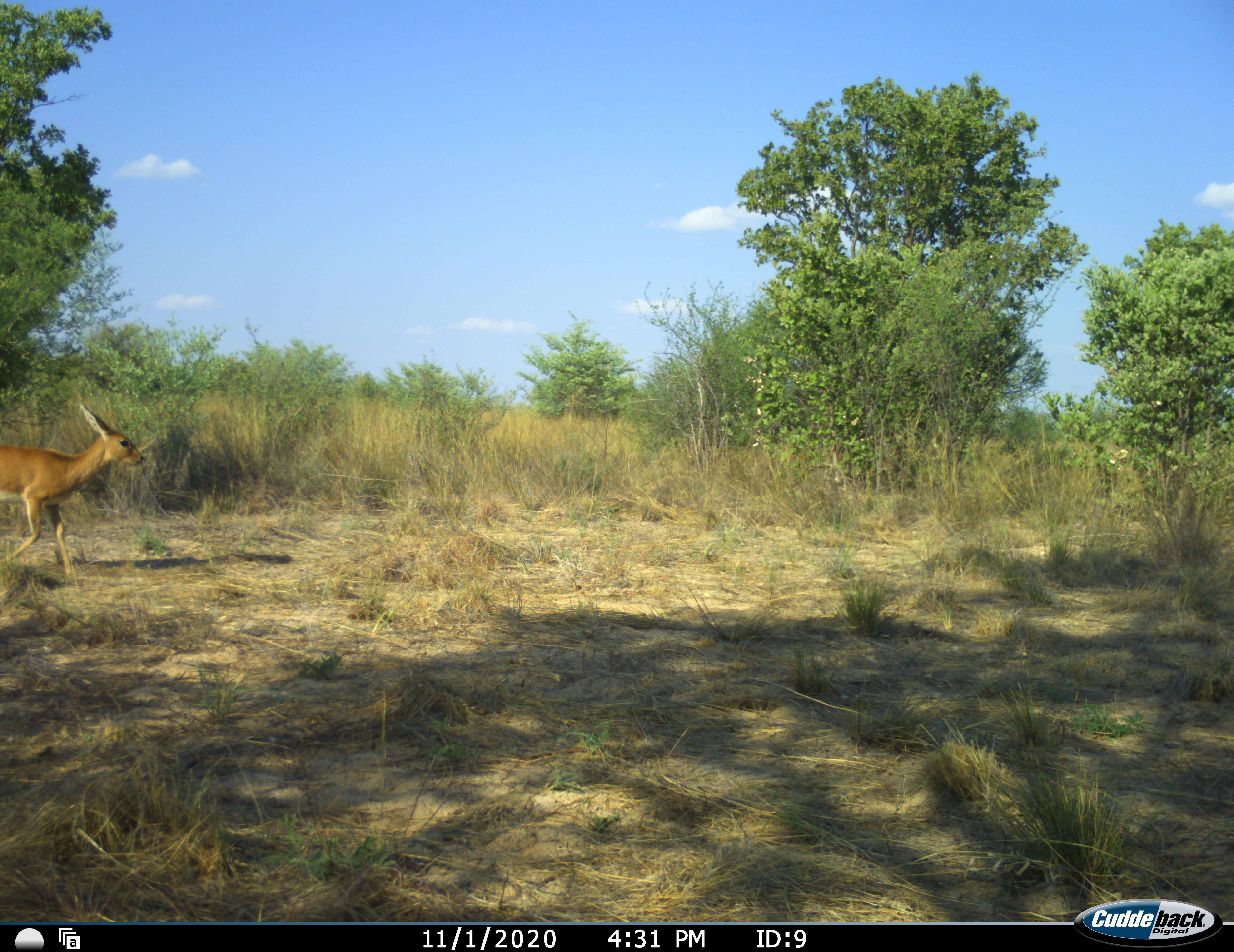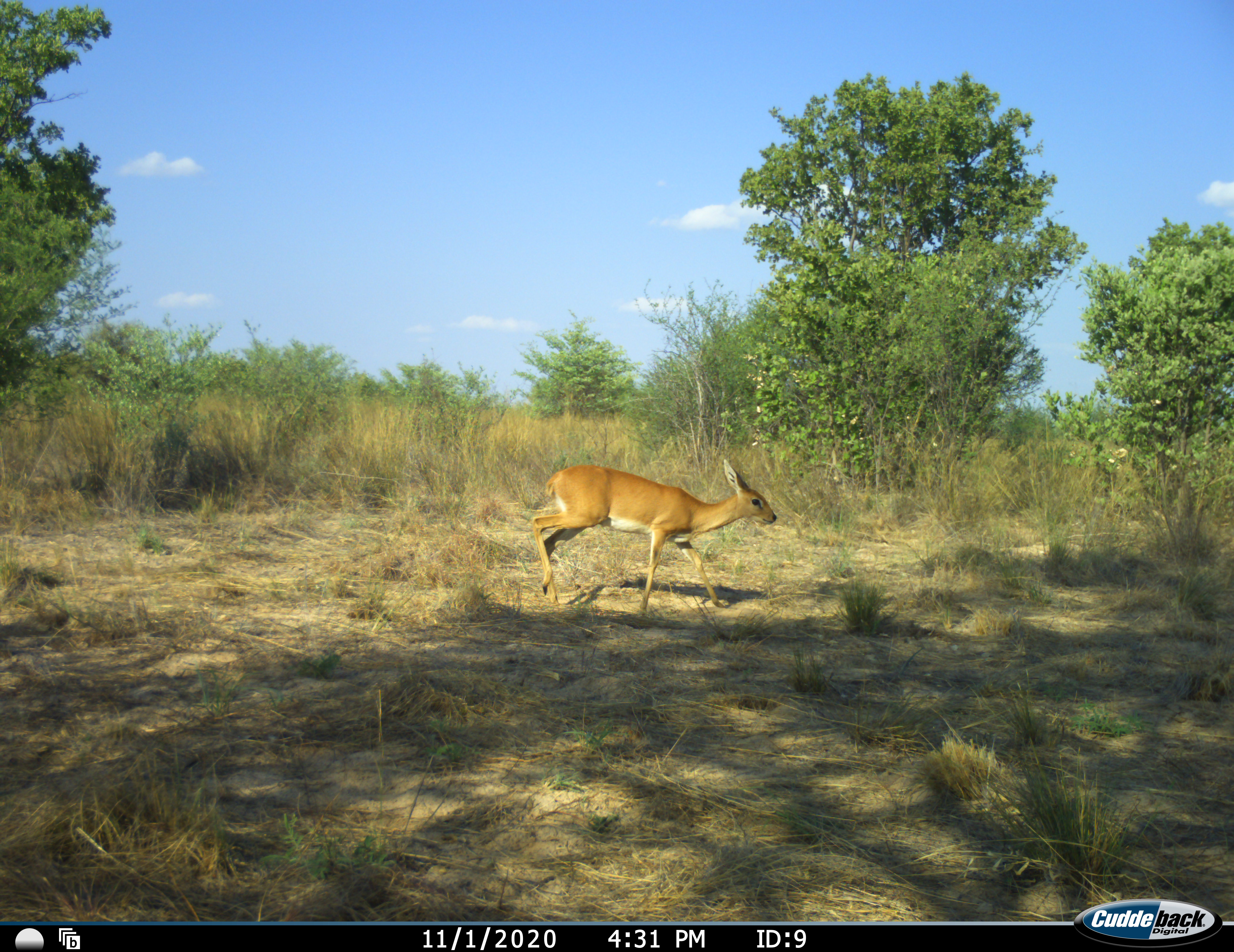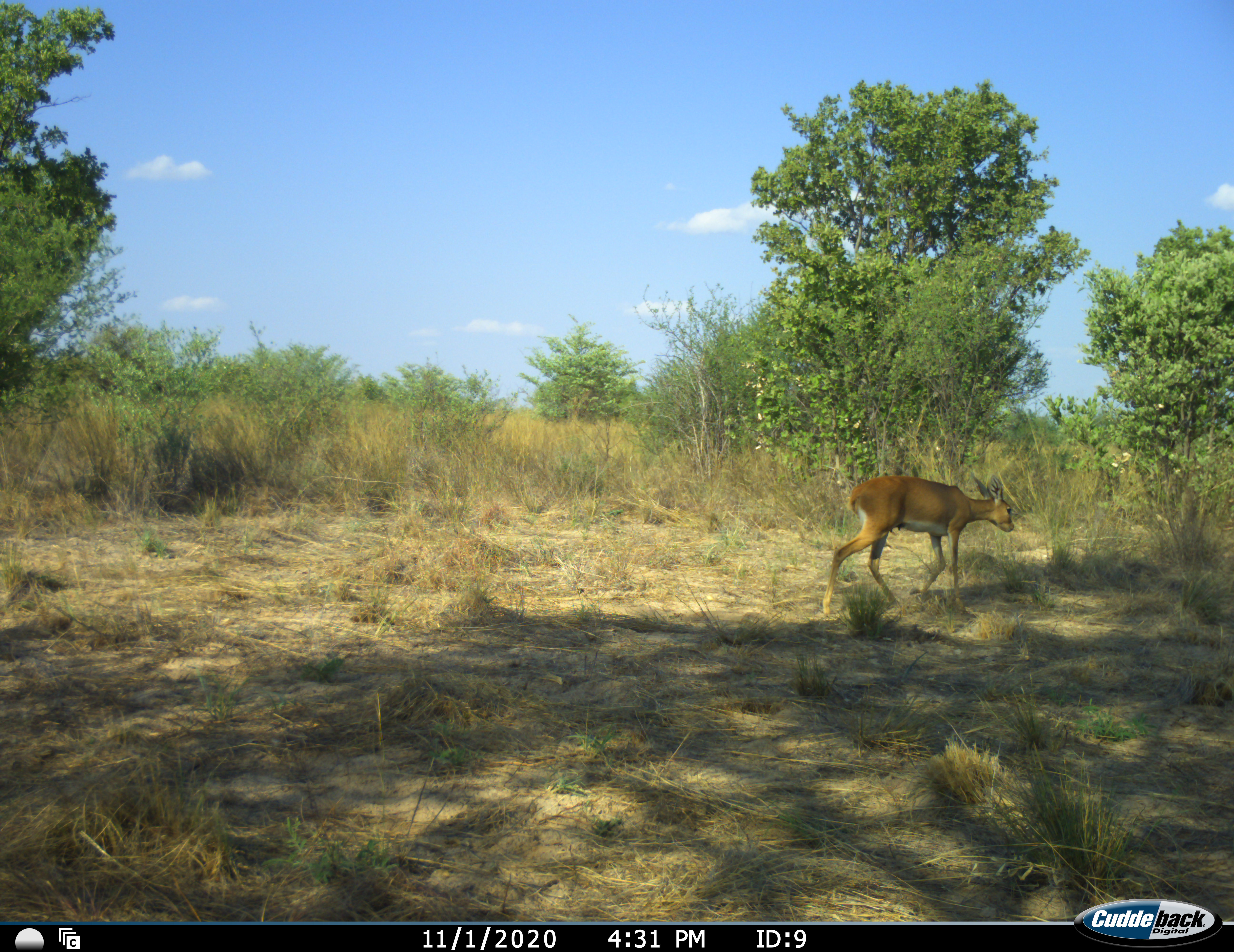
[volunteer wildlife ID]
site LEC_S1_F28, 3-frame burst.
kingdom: Animalia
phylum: Chordata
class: Mammalia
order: Artiodactyla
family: Bovidae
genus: Raphicerus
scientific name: Raphicerus campestris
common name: steenbok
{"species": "steenbok (Raphicerus campestris)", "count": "1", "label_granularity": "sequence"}